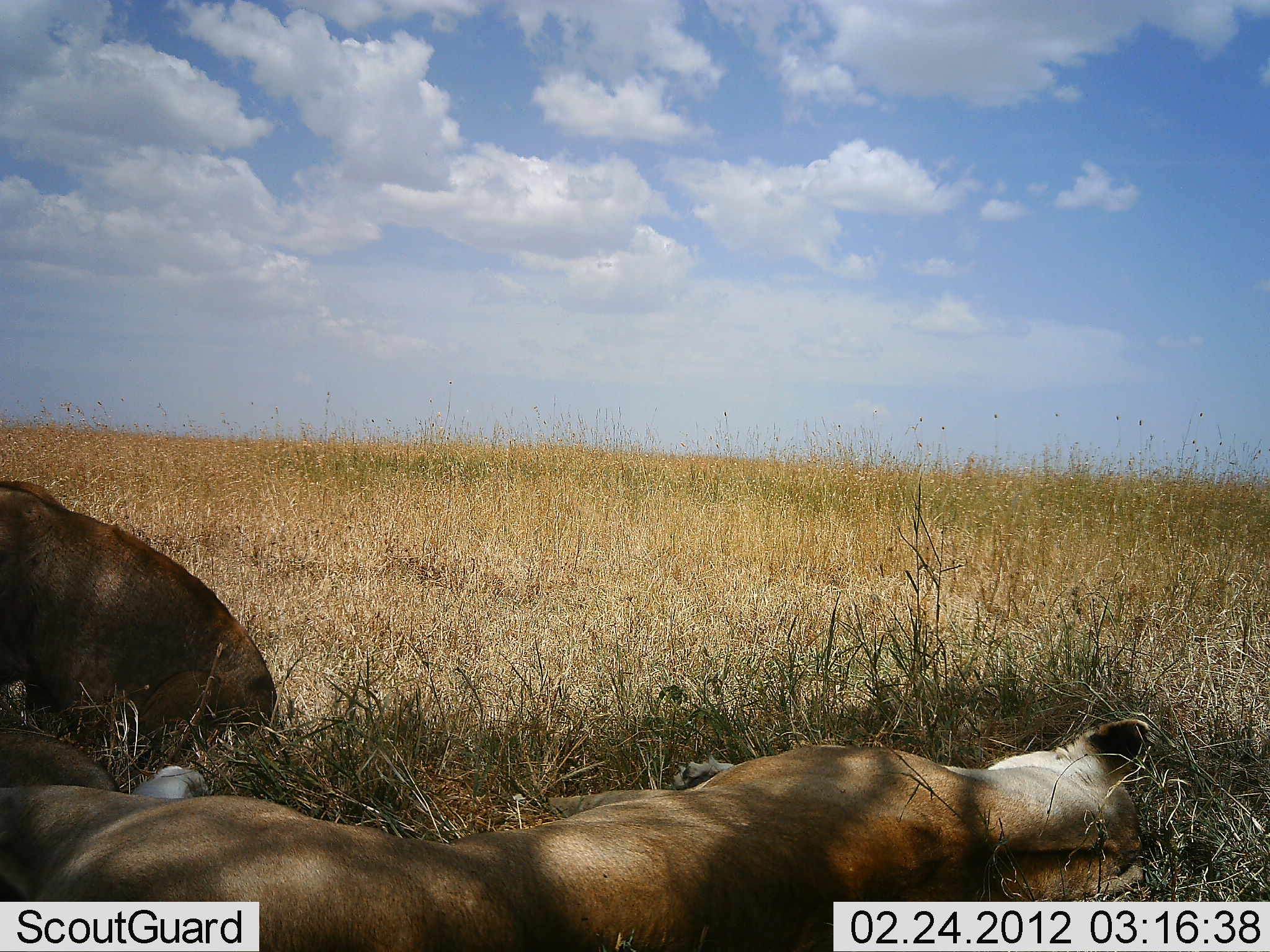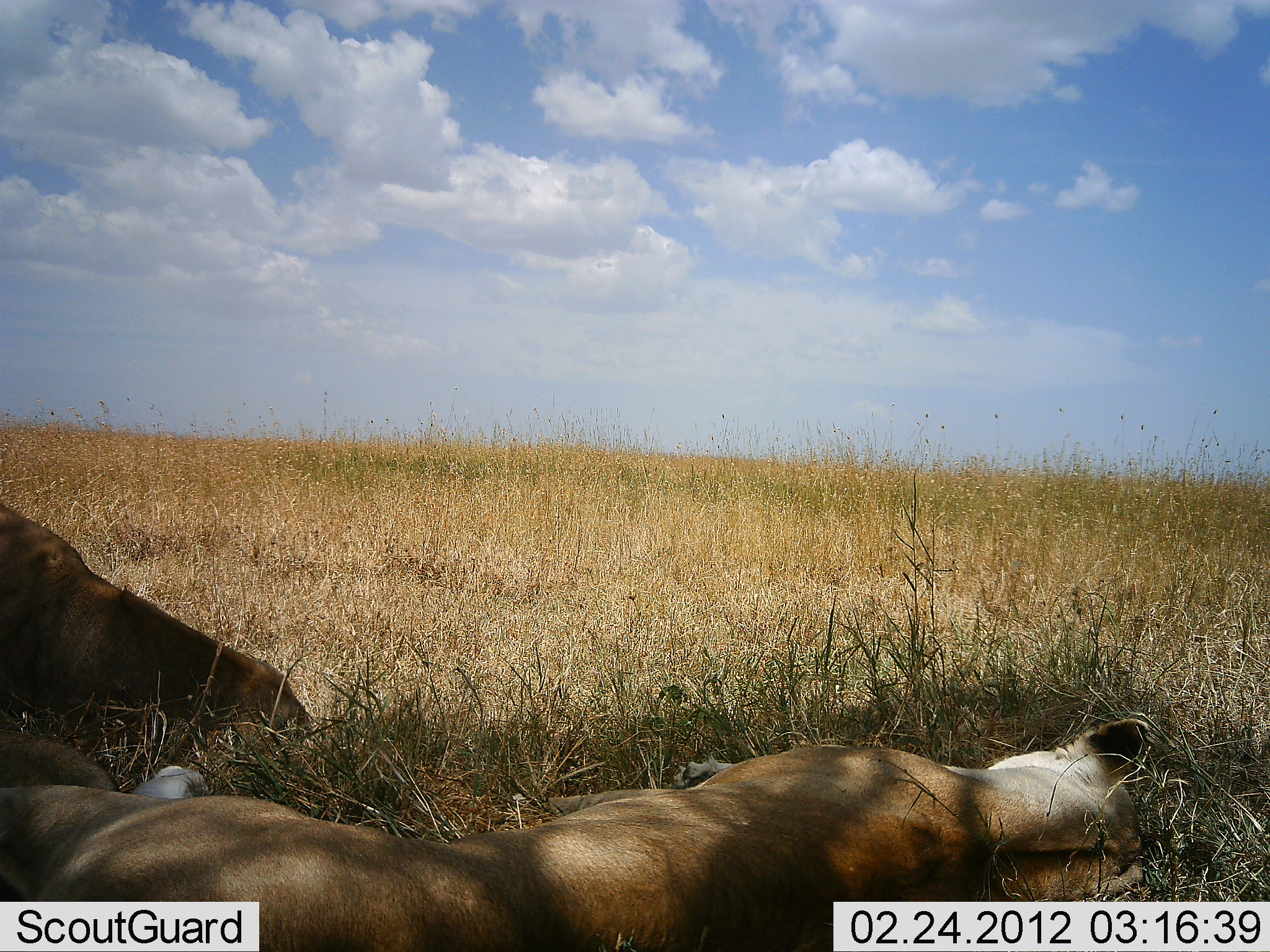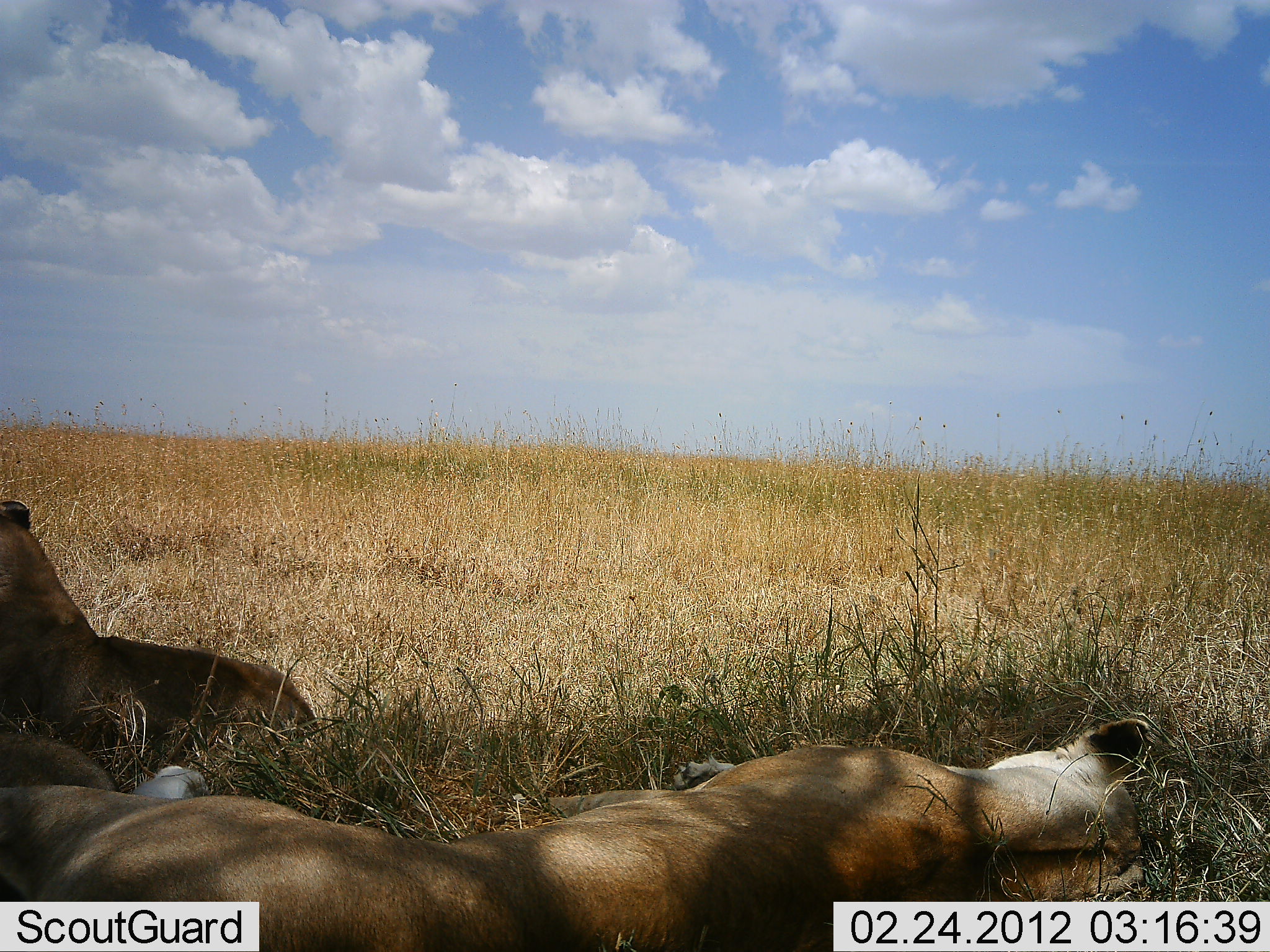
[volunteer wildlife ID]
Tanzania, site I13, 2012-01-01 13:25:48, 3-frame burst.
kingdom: Animalia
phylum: Chordata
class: Mammalia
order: Carnivora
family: Felidae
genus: Panthera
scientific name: Panthera leo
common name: lion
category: lionfemale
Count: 2.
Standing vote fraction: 0%.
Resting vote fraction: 100%.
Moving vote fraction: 4%.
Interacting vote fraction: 0%.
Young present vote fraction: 0%.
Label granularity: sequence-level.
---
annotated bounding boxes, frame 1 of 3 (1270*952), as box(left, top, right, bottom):
animal: box(0, 715, 1152, 952); box(2, 474, 279, 741)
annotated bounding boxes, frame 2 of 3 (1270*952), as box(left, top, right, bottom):
animal: box(2, 712, 1152, 950); box(0, 496, 317, 731)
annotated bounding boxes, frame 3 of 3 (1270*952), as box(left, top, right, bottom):
animal: box(0, 712, 1150, 952); box(2, 491, 321, 741)